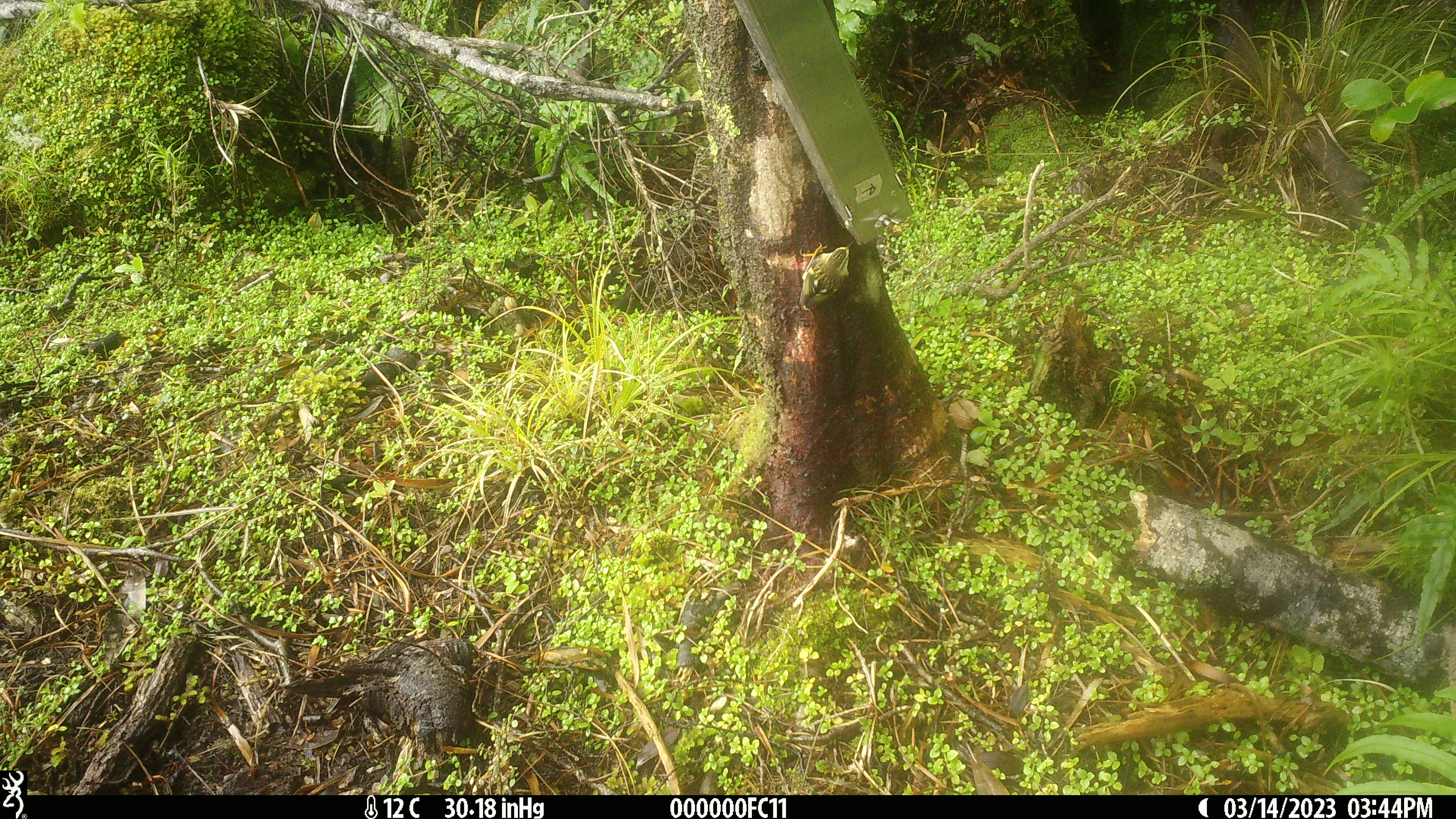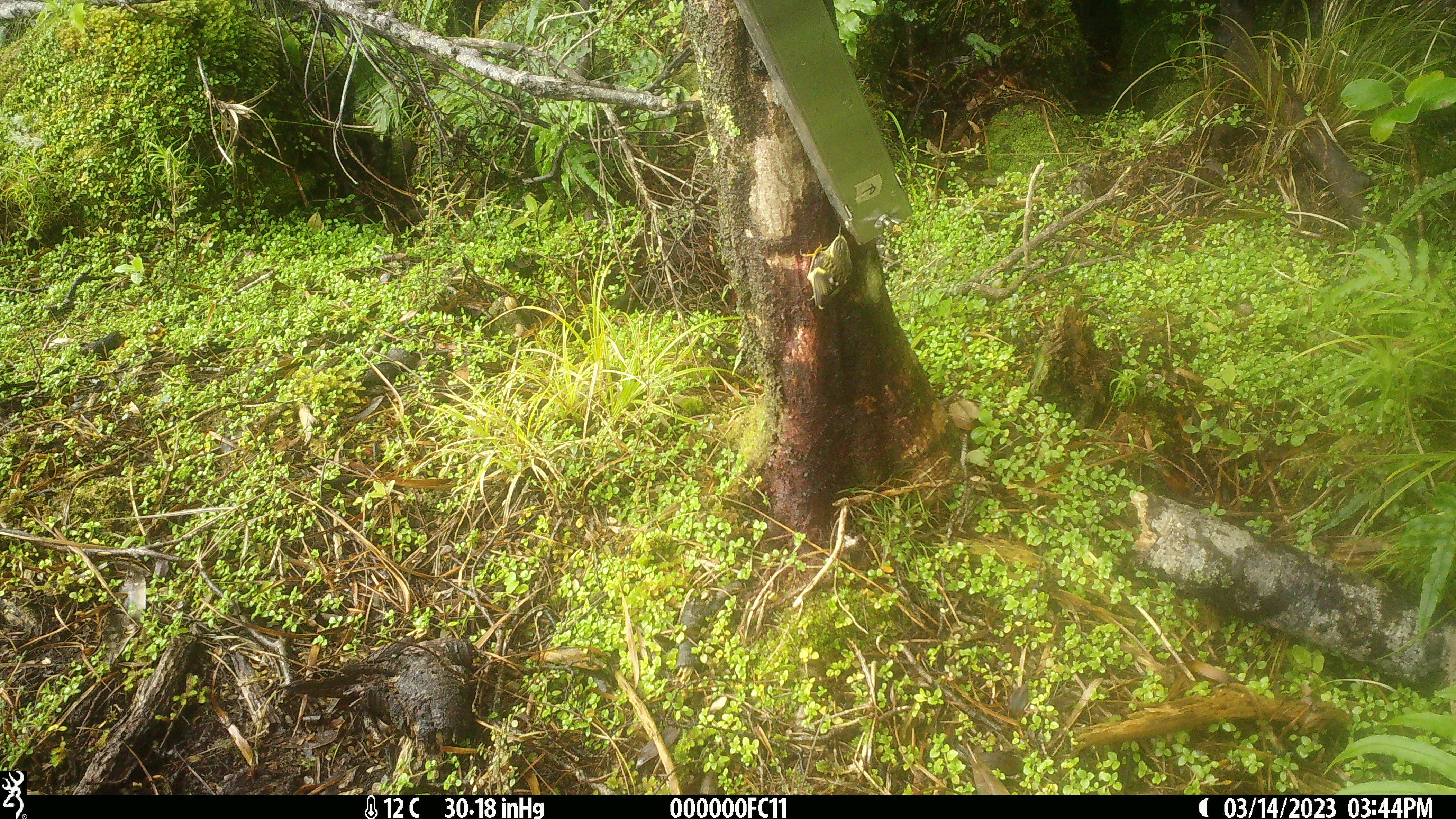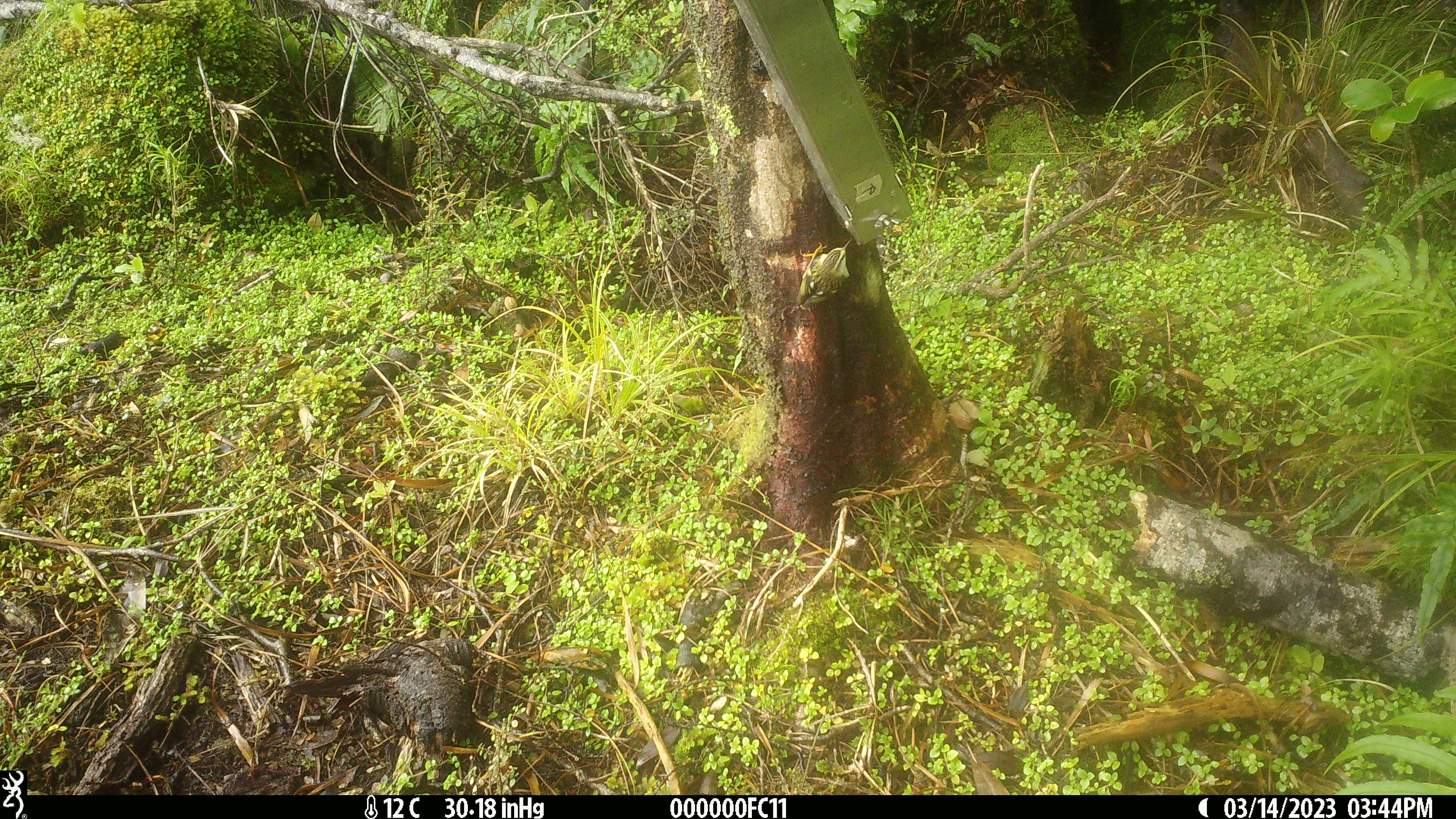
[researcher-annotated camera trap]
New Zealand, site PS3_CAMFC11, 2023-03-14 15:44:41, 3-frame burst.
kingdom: Animalia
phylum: Chordata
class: Aves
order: Passeriformes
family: Acanthisittidae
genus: Acanthisitta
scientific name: Acanthisitta chloris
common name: rifleman